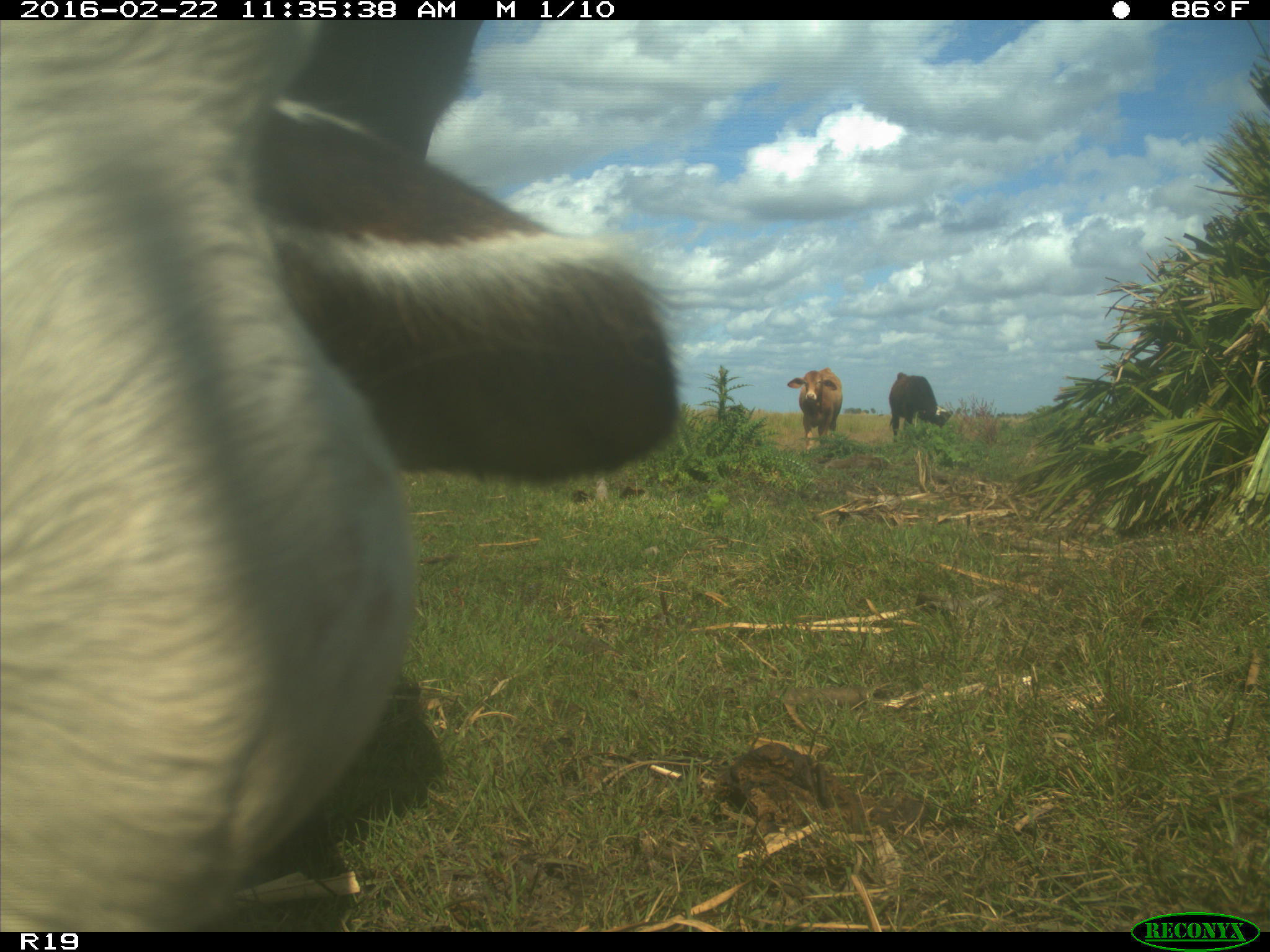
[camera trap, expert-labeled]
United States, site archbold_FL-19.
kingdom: Animalia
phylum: Chordata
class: Mammalia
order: Artiodactyla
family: Bovidae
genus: Bos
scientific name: Bos taurus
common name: domestic cow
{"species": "Bos taurus (domestic cow)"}